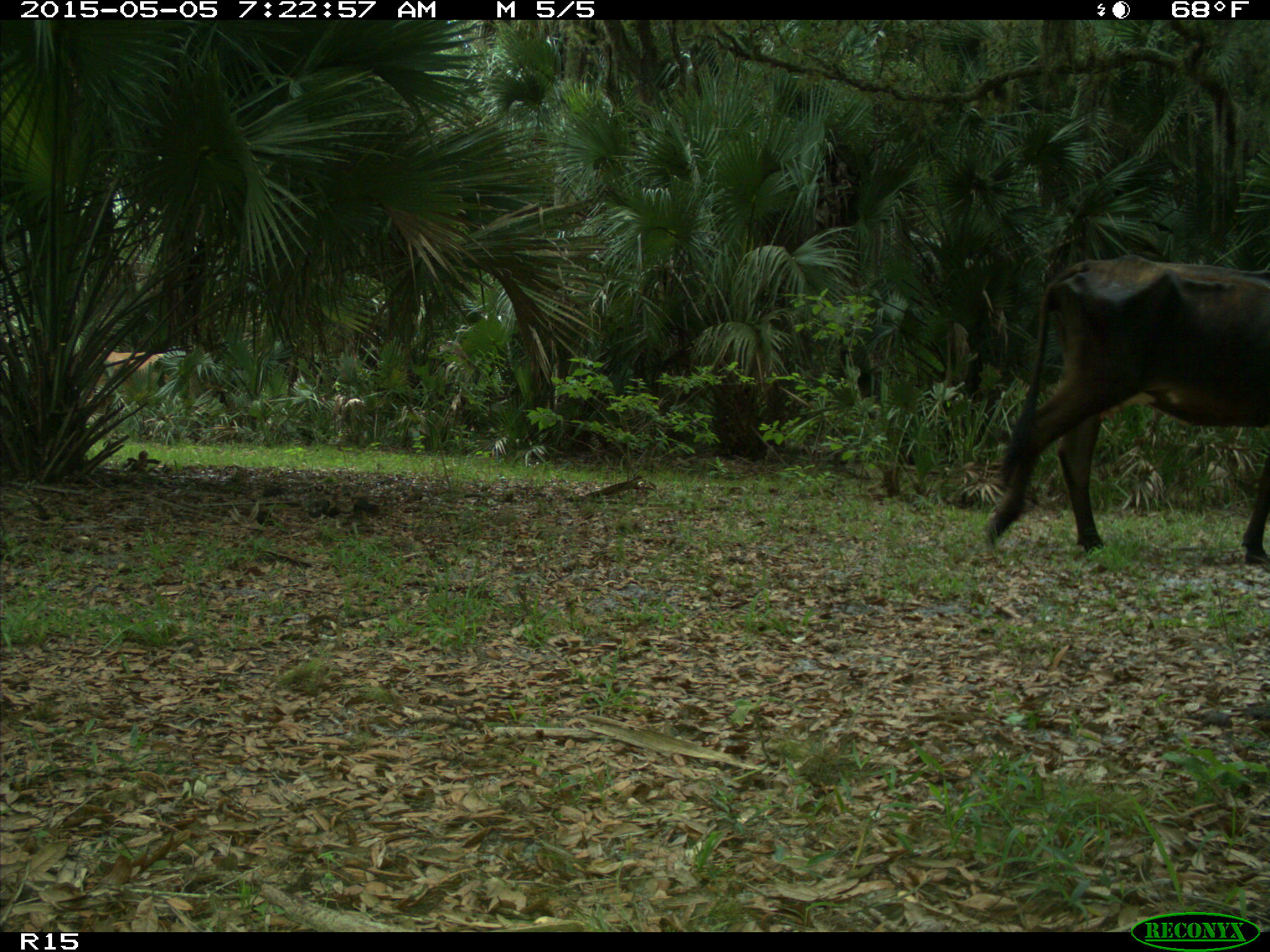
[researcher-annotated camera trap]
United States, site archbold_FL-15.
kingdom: Animalia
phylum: Chordata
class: Mammalia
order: Artiodactyla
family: Bovidae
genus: Bos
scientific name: Bos taurus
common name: domestic cow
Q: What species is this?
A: Bos taurus (domestic cow).